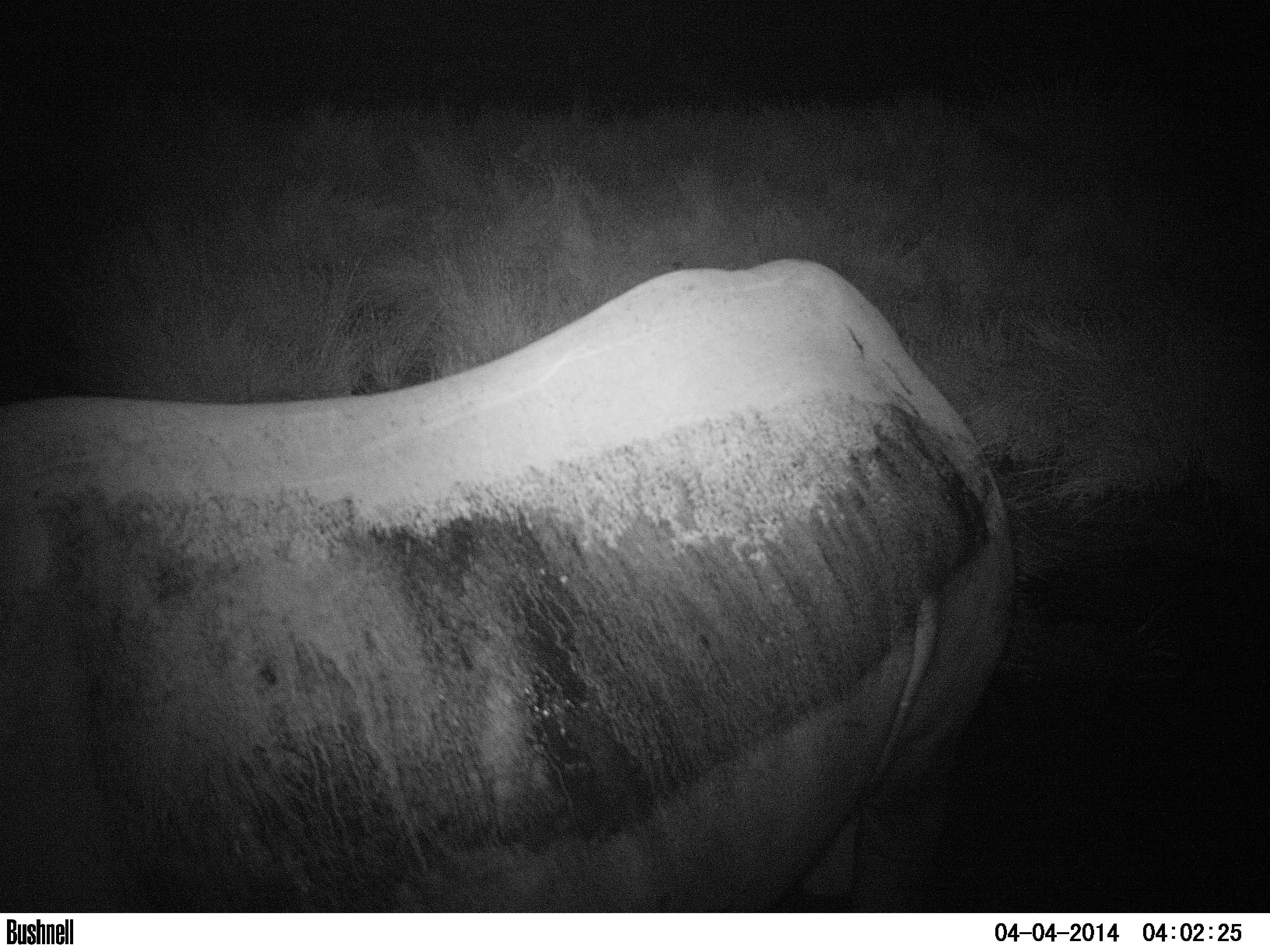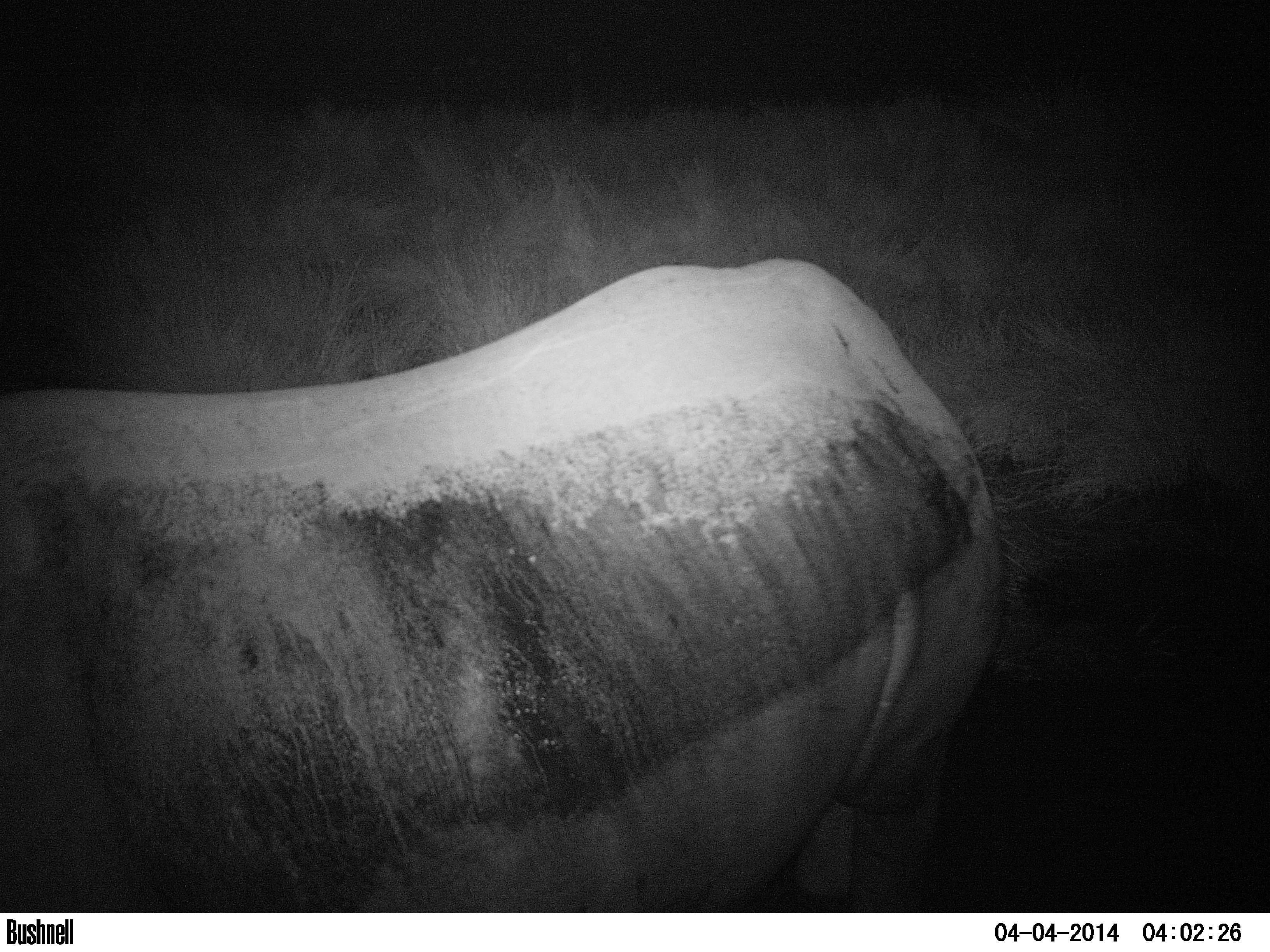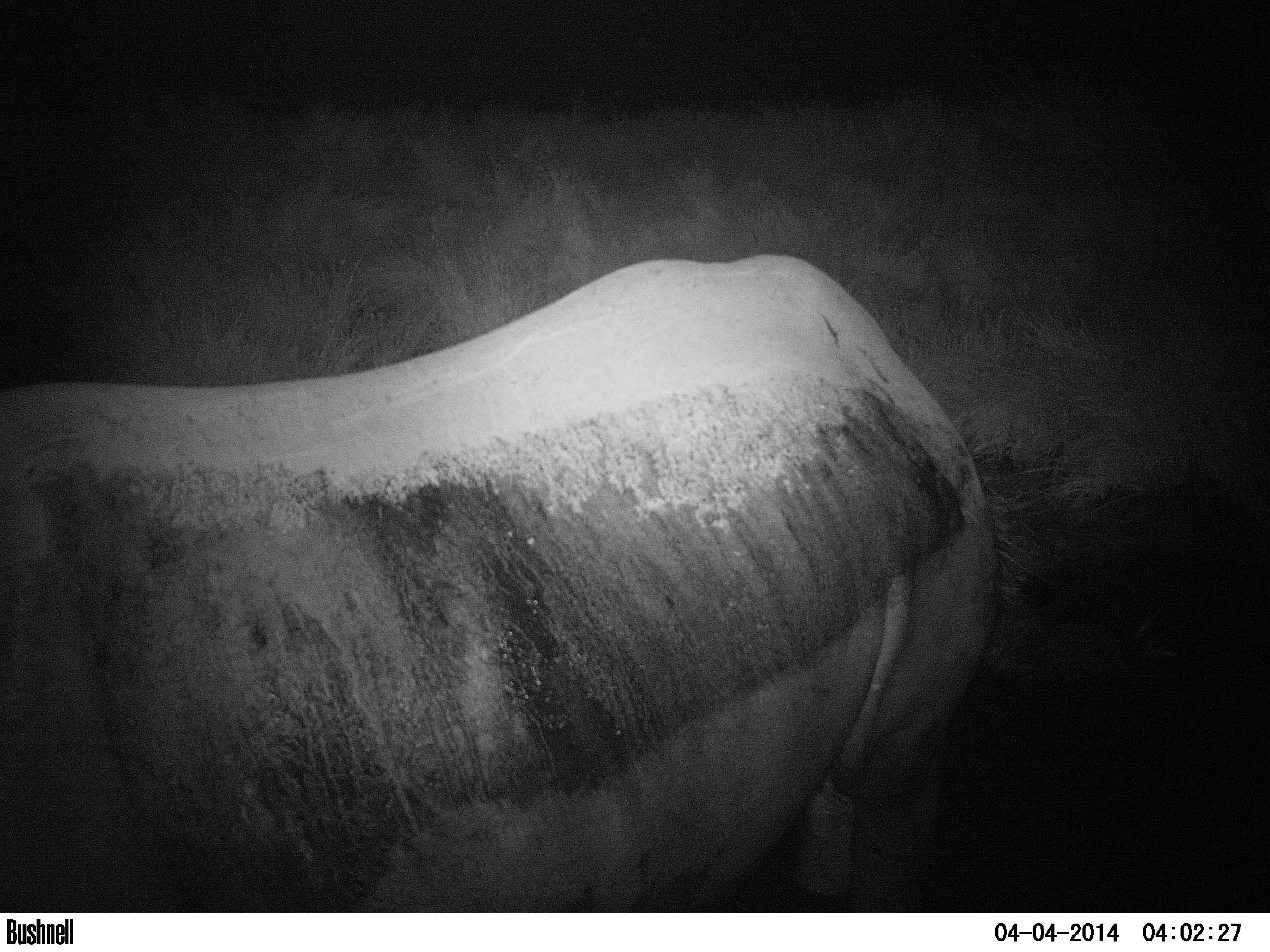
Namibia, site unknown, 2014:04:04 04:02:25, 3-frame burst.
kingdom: Animalia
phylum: Chordata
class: Mammalia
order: Perissodactyla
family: Rhinocerotidae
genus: Diceros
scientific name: Diceros bicornis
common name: black rhinoceros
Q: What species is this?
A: Diceros bicornis (black rhinoceros).